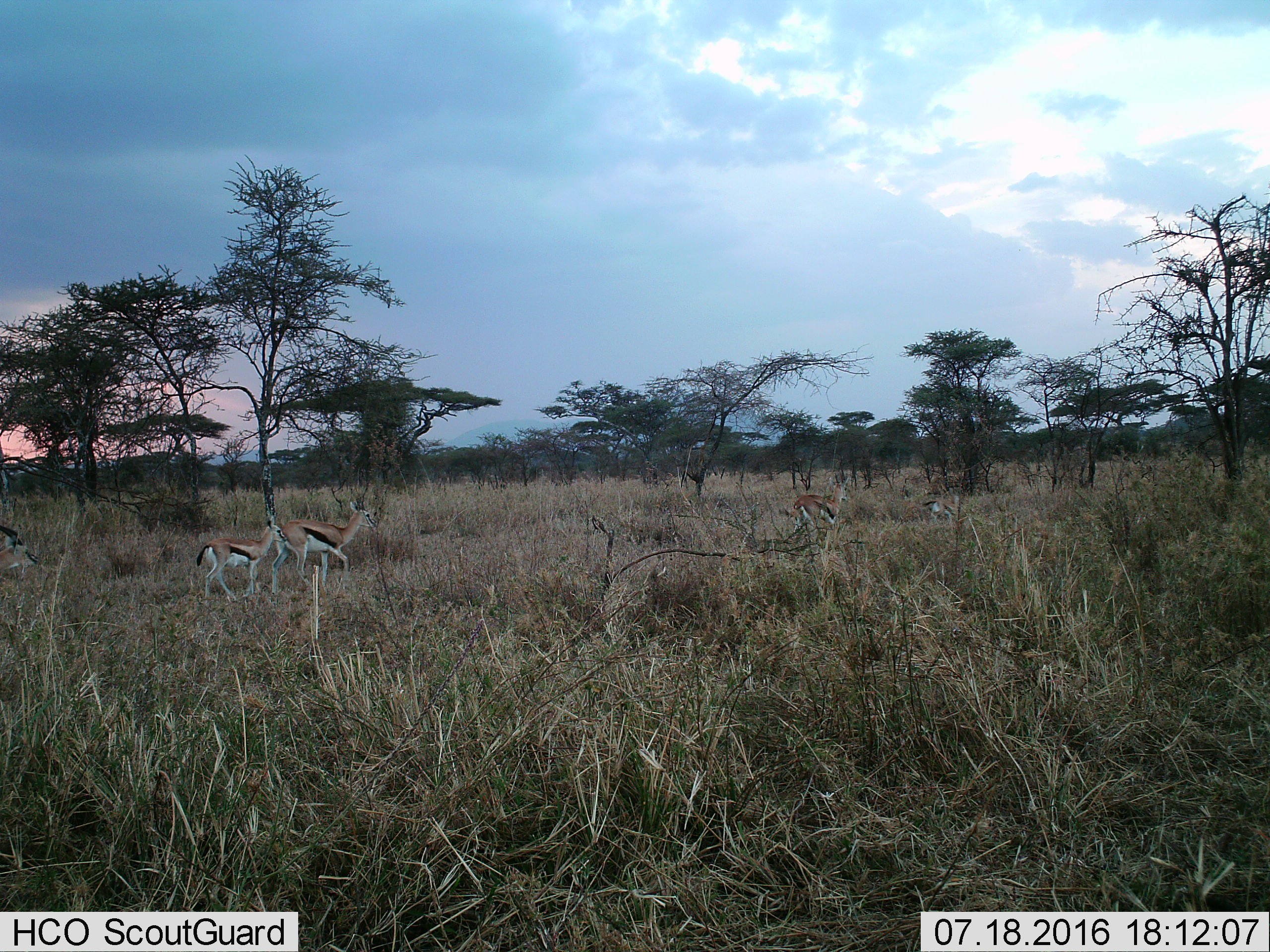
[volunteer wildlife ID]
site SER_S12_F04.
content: unidentified animal